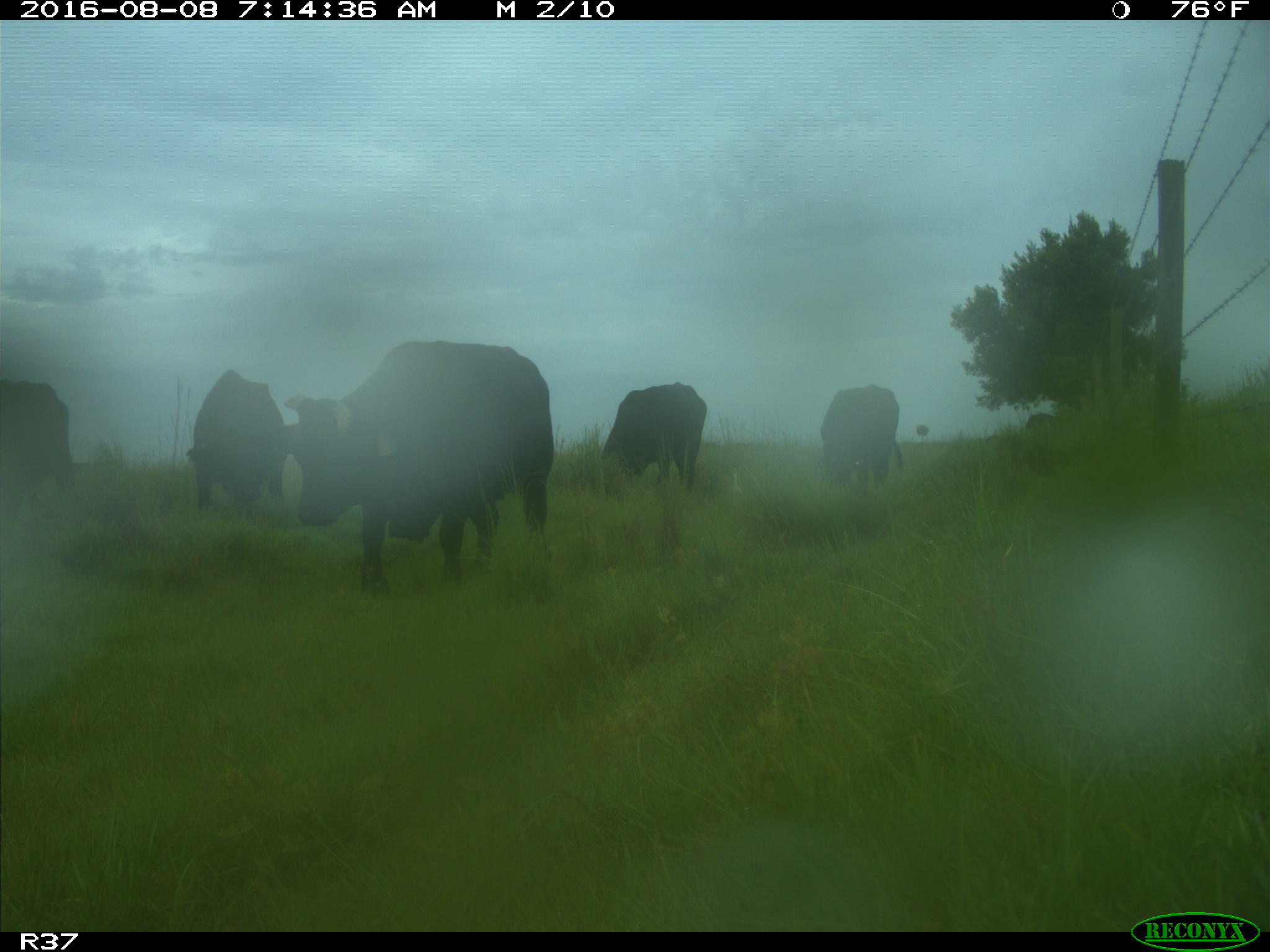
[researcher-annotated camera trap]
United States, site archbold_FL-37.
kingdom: Animalia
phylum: Chordata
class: Mammalia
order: Artiodactyla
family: Bovidae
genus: Bos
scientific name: Bos taurus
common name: domestic cow